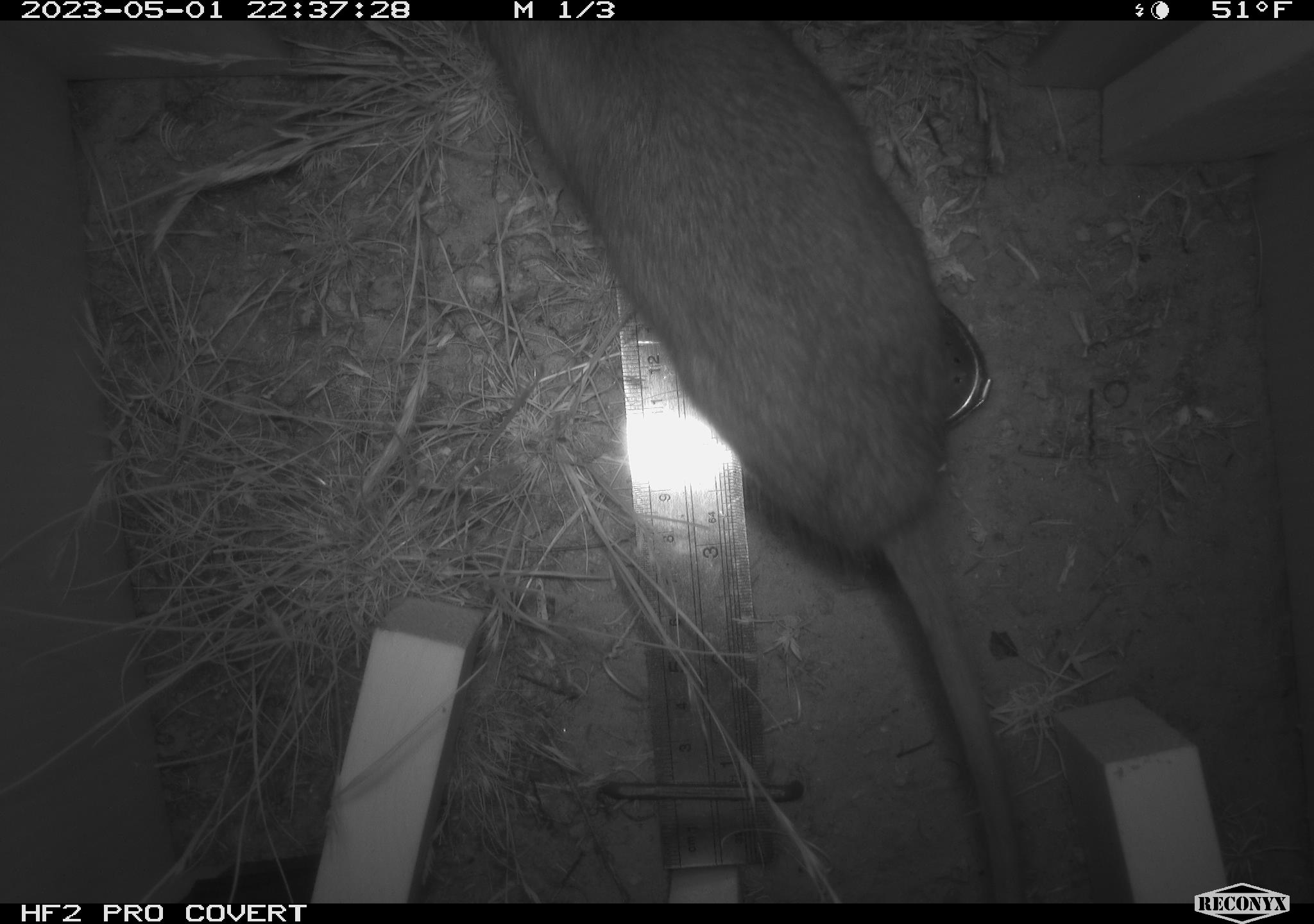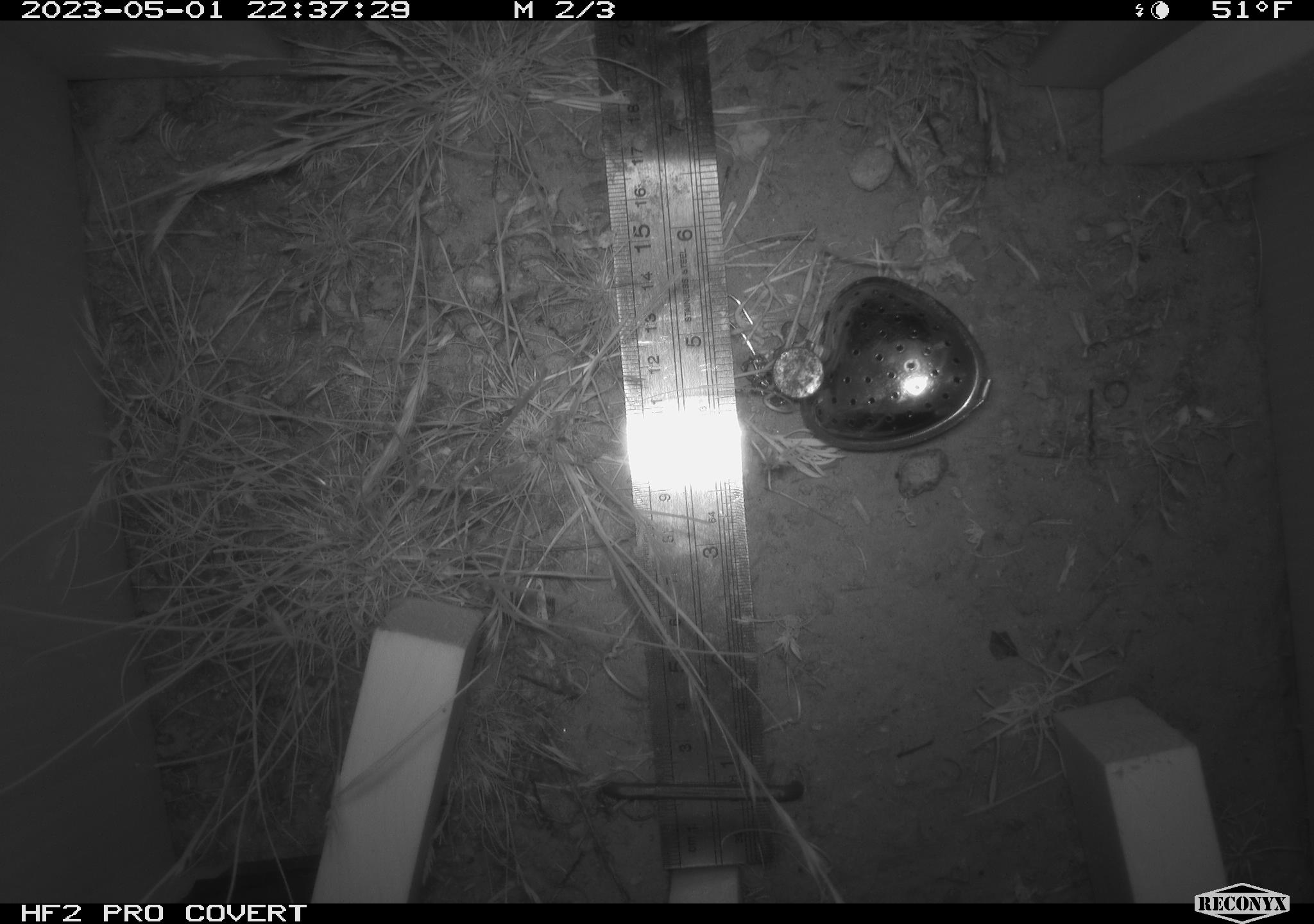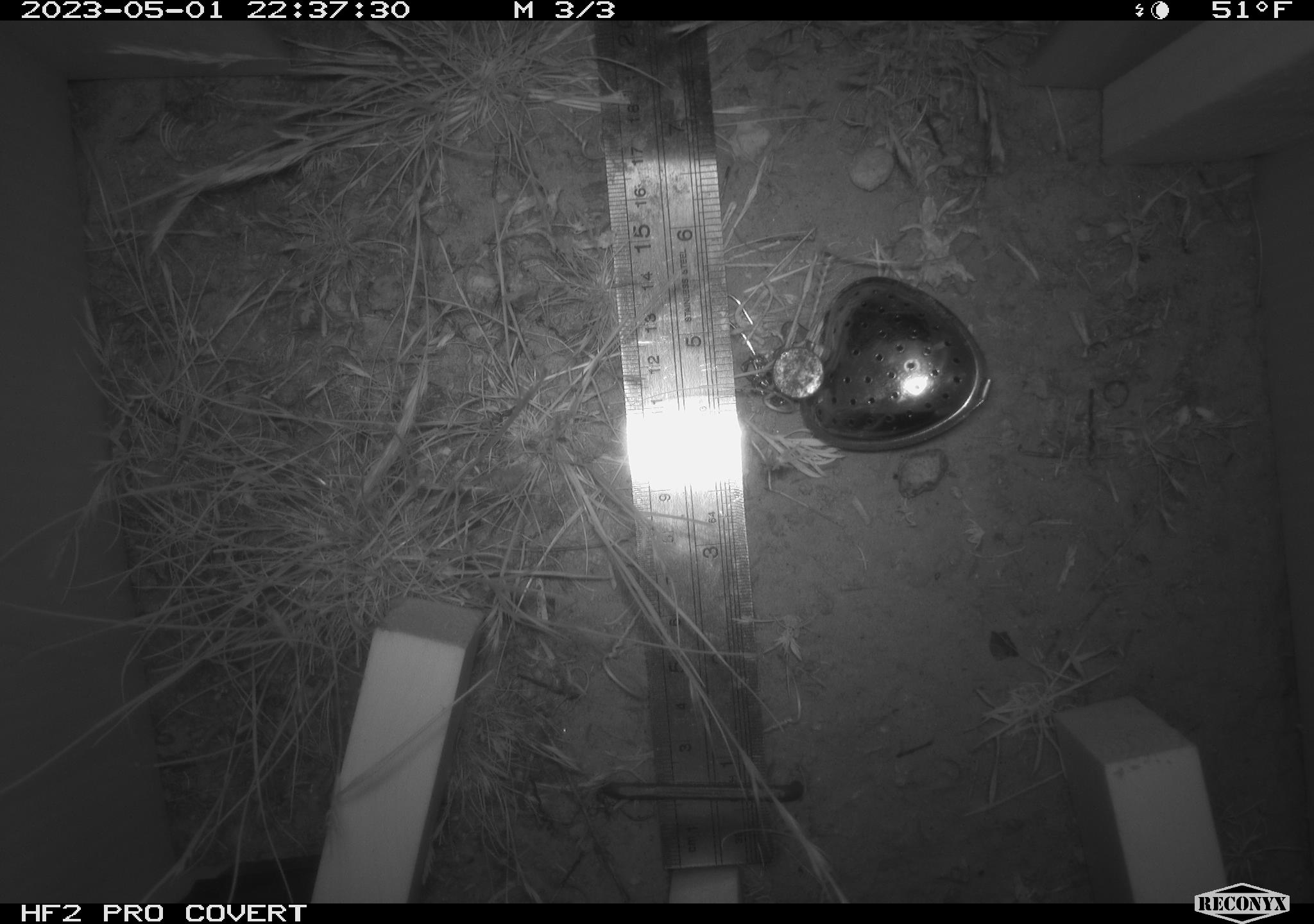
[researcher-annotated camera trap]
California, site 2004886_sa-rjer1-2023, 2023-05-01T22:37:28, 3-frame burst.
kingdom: Animalia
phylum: Chordata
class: Mammalia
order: Rodentia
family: Cricetidae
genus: Neotoma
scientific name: Neotoma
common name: pack rat or woodrat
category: neotoma species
Neotoma species (pack rat or woodrat) (Neotoma).